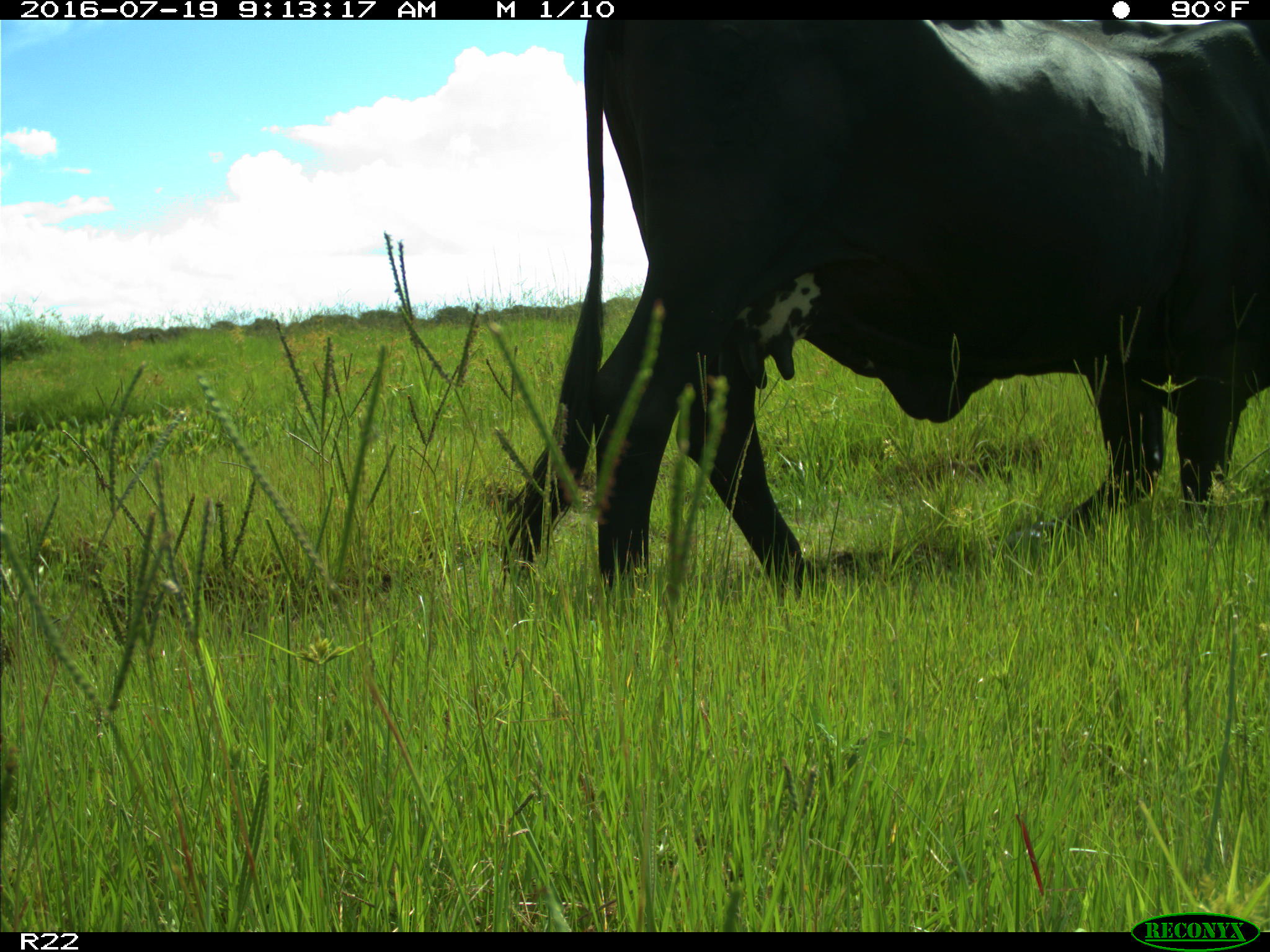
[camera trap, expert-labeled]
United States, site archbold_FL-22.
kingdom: Animalia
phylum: Chordata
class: Mammalia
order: Artiodactyla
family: Bovidae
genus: Bos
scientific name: Bos taurus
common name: domestic cow